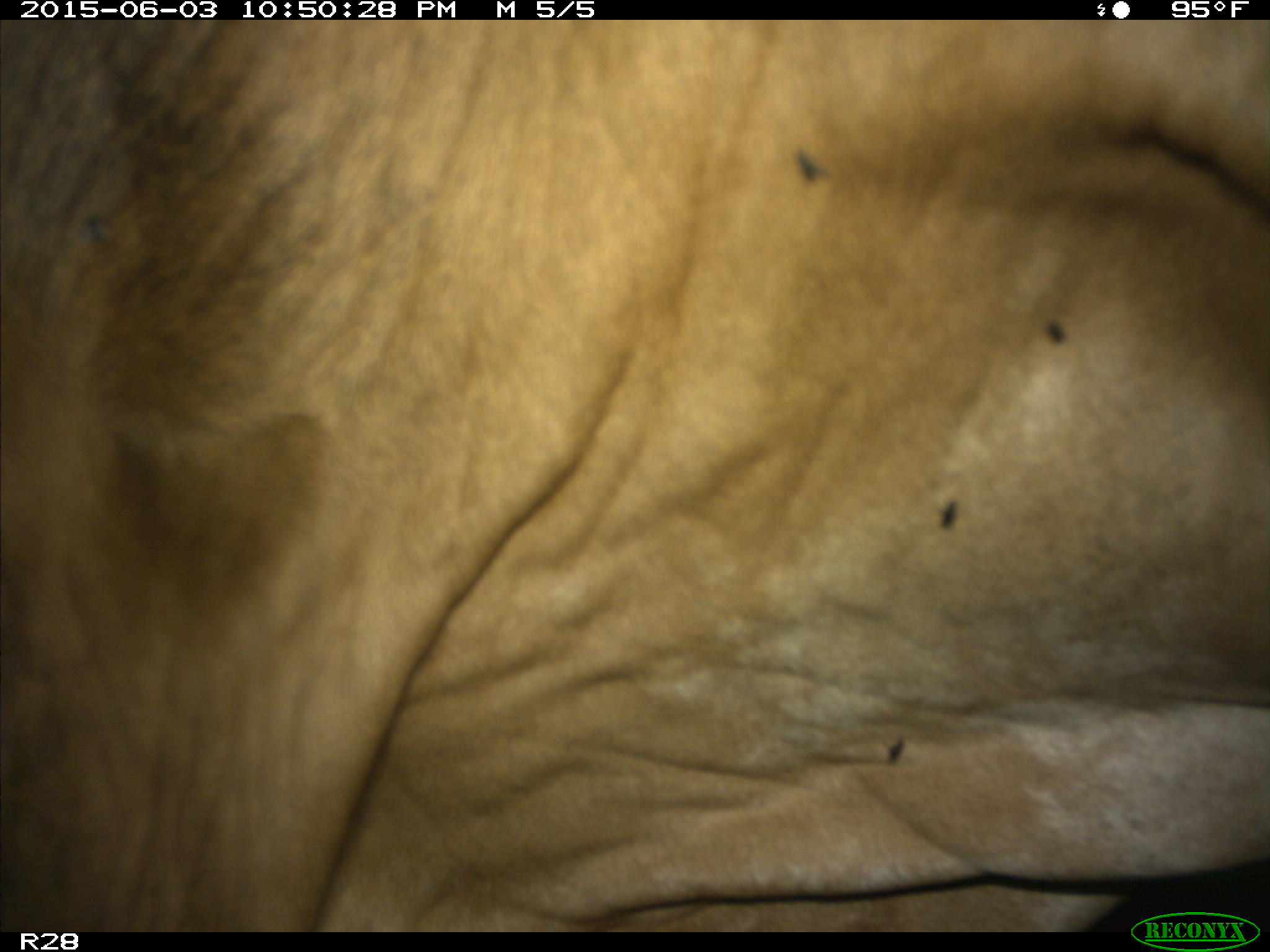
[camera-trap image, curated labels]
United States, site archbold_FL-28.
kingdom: Animalia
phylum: Chordata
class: Mammalia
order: Artiodactyla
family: Bovidae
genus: Bos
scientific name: Bos taurus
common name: domestic cow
Bos taurus (domestic cow).